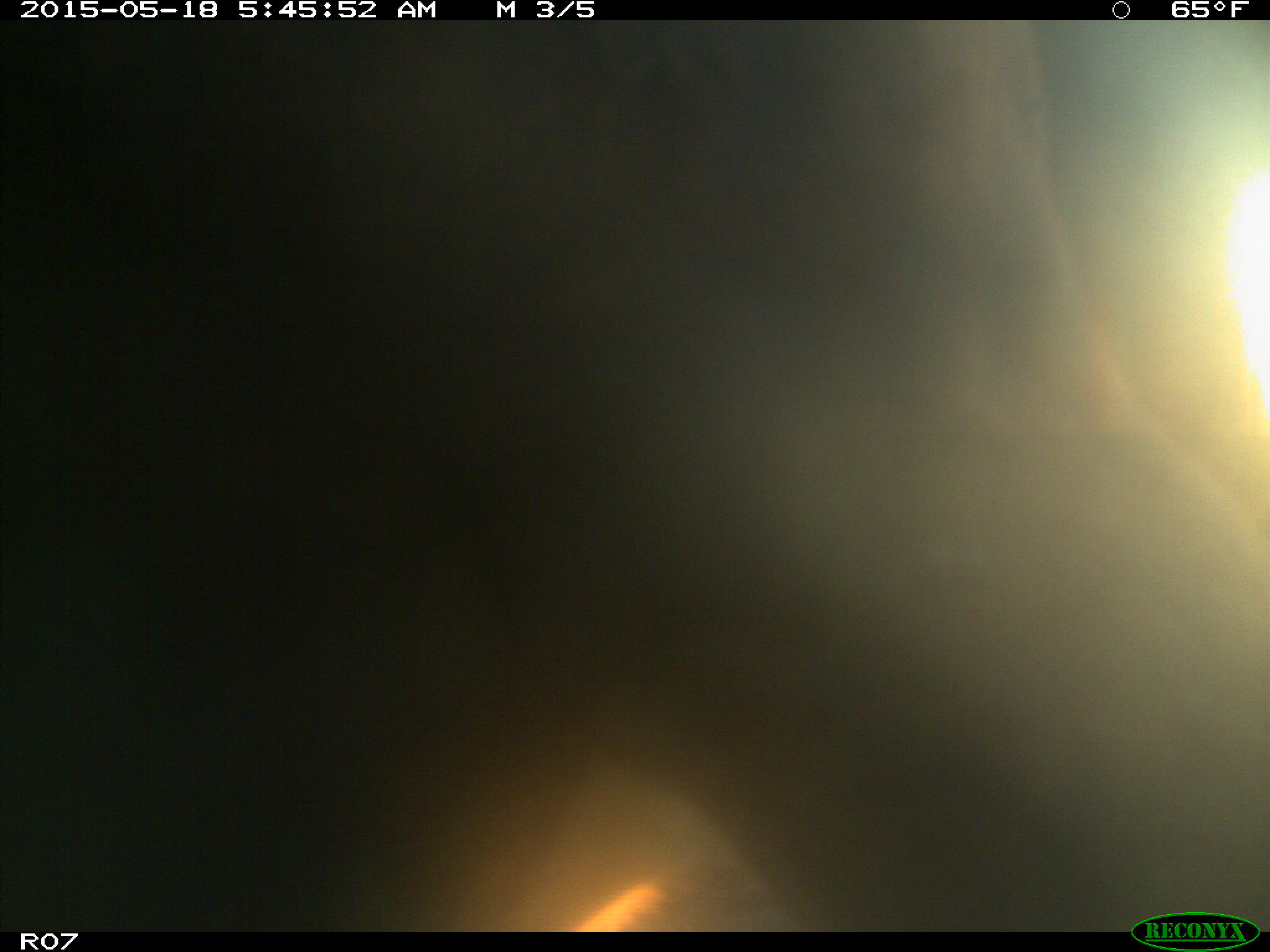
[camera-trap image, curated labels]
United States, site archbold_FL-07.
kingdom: Animalia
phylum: Chordata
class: Mammalia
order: Artiodactyla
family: Bovidae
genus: Bos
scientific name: Bos taurus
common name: domestic cow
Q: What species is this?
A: Bos taurus (domestic cow).